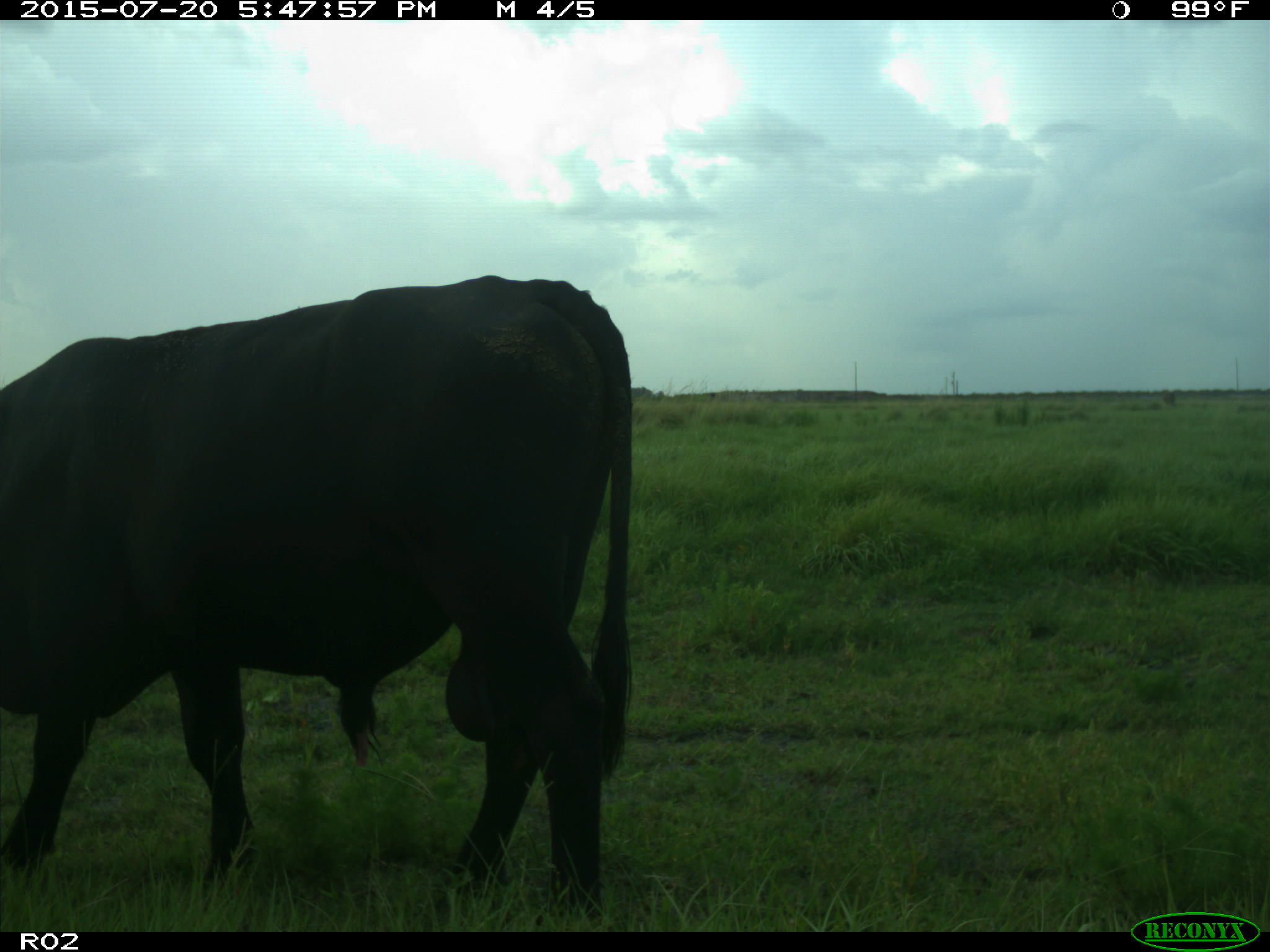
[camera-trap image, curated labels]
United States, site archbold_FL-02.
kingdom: Animalia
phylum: Chordata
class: Mammalia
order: Artiodactyla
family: Bovidae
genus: Bos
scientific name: Bos taurus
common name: domestic cow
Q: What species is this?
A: Bos taurus (domestic cow).